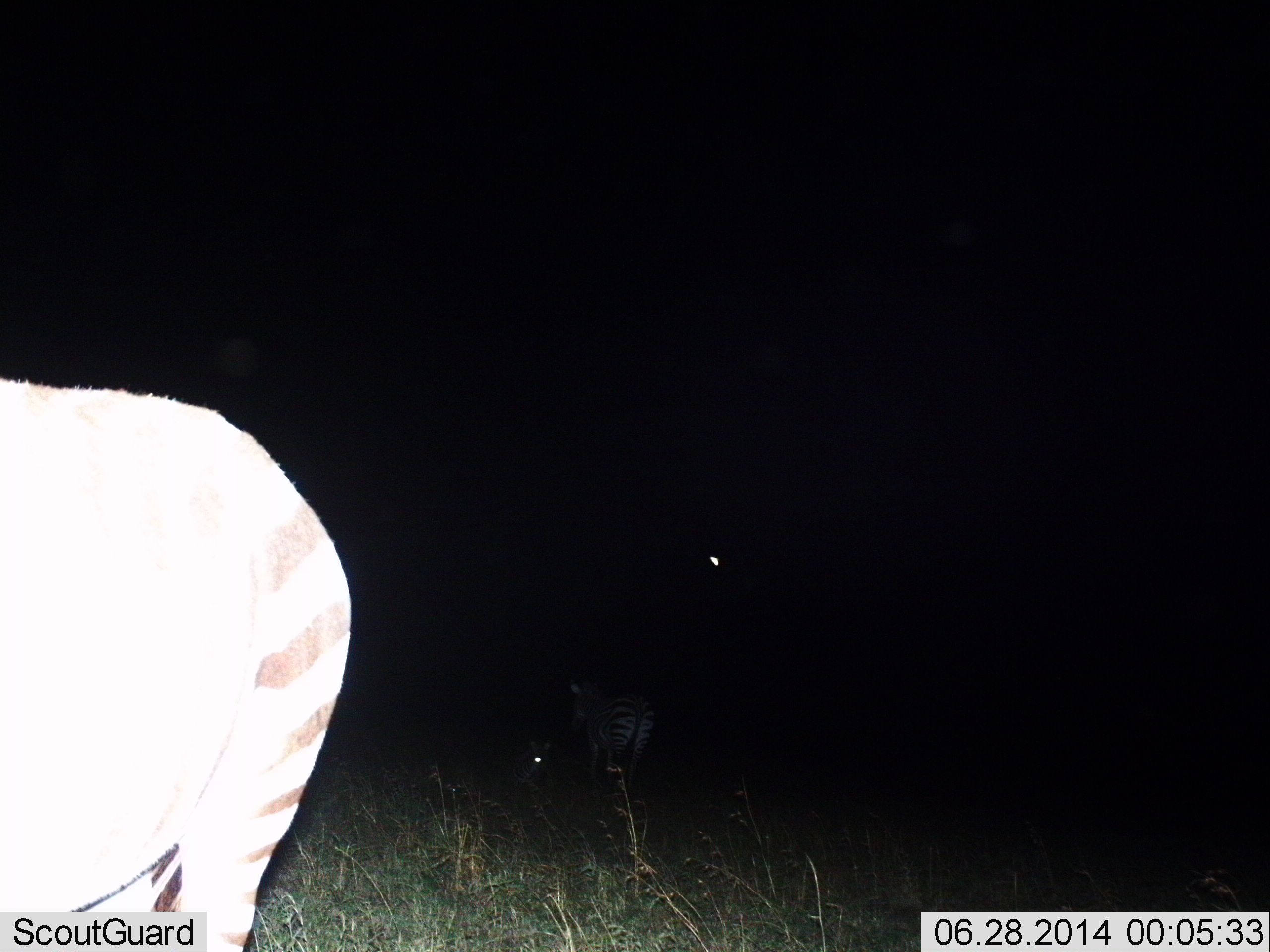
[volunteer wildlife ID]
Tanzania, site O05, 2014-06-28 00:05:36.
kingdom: Animalia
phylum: Chordata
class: Mammalia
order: Perissodactyla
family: Equidae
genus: Equus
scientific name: Equus quagga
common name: plains zebra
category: zebra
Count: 2.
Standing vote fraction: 86%.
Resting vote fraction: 14%.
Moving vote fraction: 14%.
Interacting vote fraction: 0%.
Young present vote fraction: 3%.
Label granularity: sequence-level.